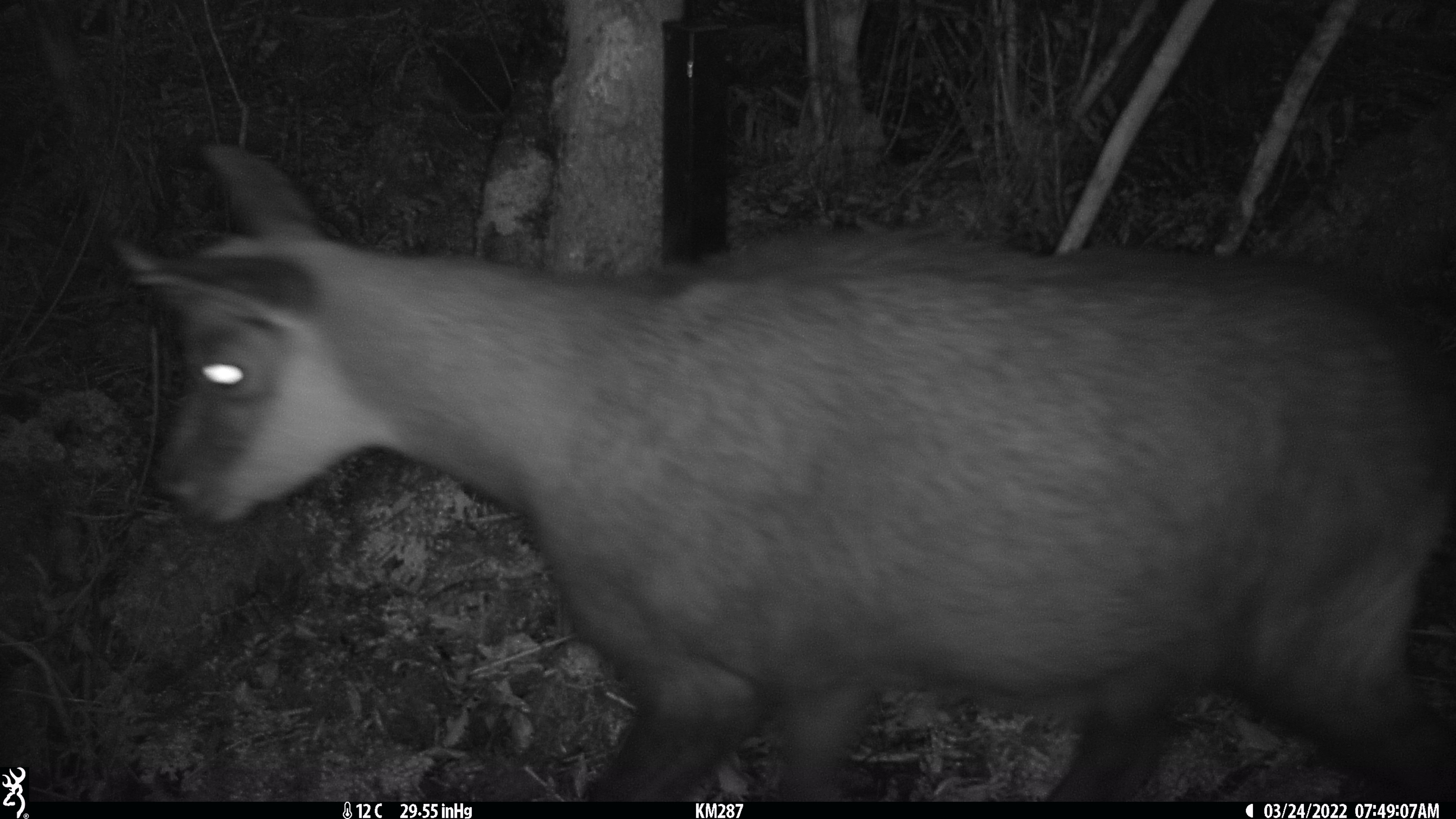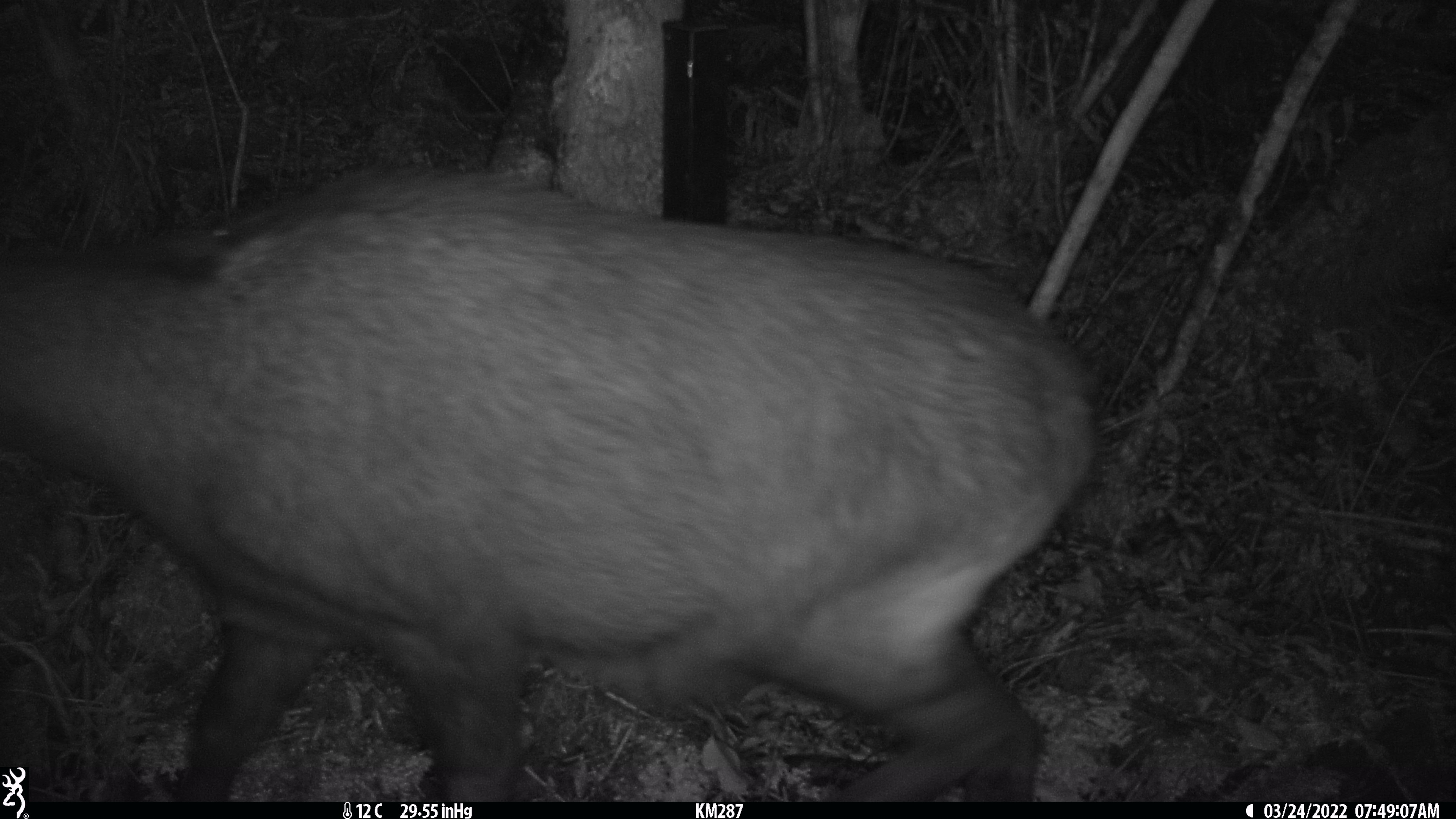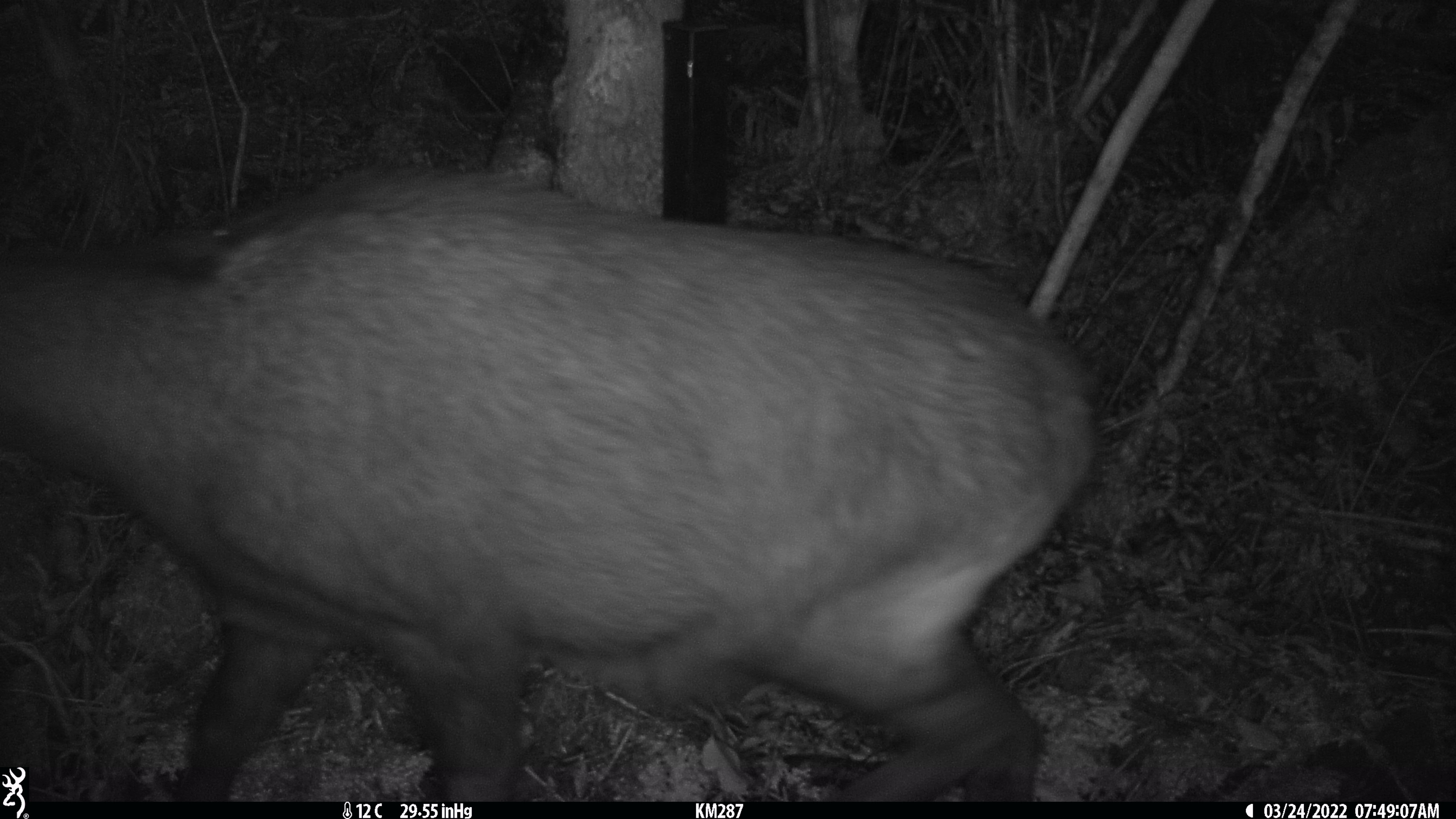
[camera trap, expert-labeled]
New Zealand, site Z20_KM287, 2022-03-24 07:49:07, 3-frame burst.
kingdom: Animalia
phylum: Chordata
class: Mammalia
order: Artiodactyla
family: Bovidae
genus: Rupicapra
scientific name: Rupicapra rupicapra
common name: alpine chamois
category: chamois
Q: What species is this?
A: Chamois (alpine chamois) (Rupicapra rupicapra).